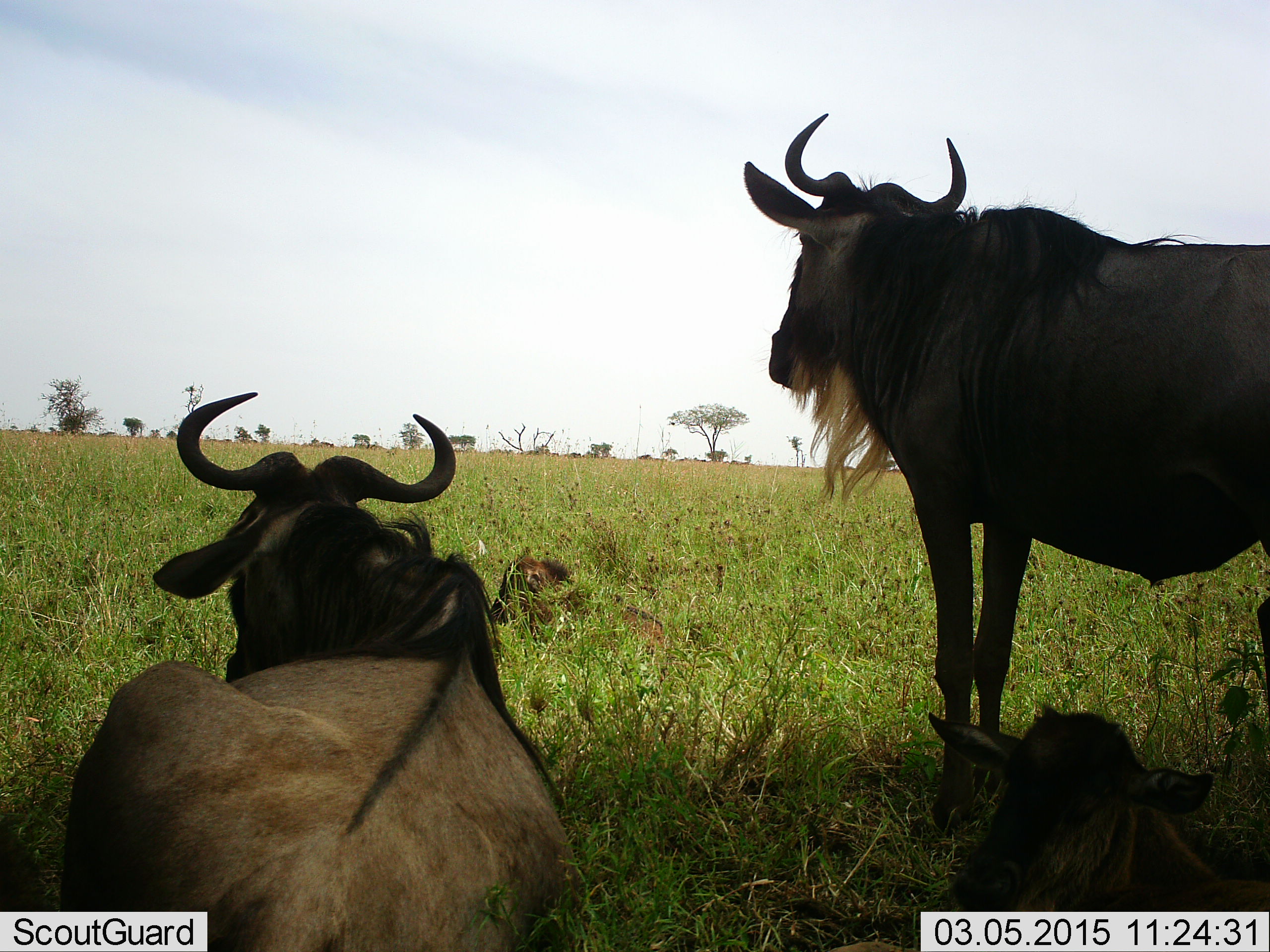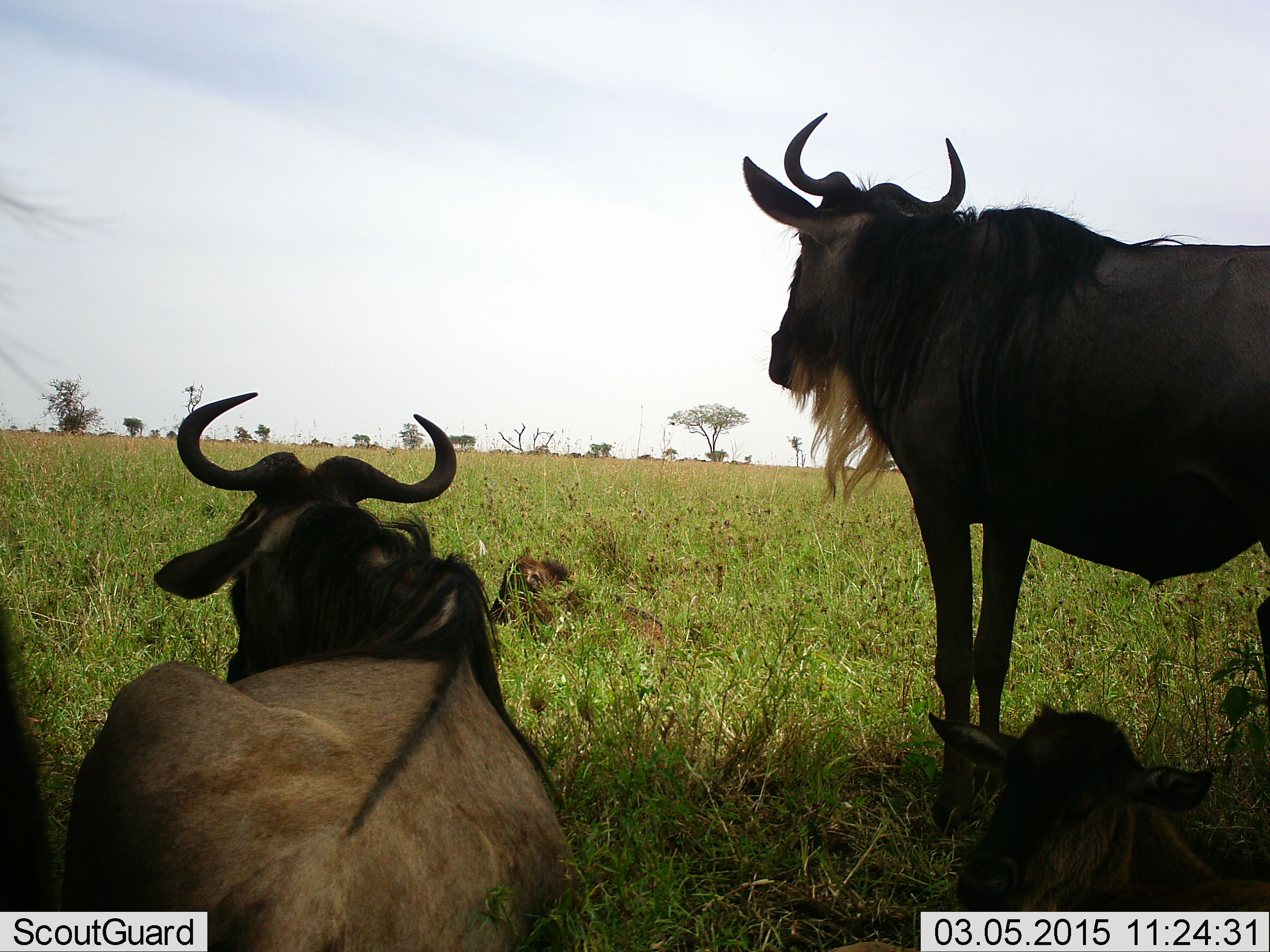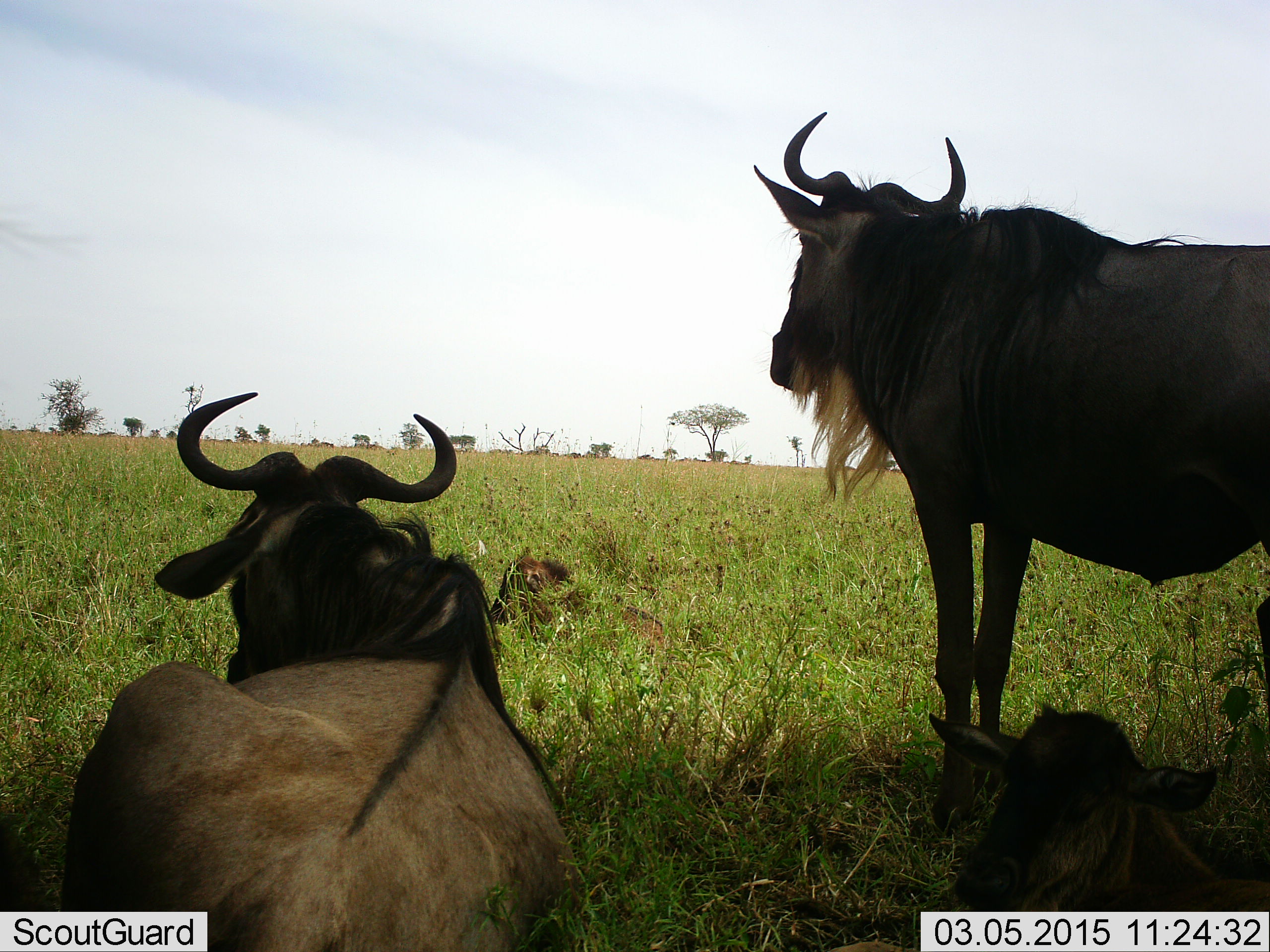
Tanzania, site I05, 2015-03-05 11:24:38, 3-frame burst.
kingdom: Animalia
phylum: Chordata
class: Mammalia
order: Artiodactyla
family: Bovidae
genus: Connochaetes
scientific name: Connochaetes taurinus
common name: blue wildebeest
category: wildebeest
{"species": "wildebeest (blue wildebeest) (Connochaetes taurinus)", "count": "4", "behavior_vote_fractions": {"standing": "80%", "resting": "100%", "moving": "0%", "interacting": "0%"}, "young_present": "60%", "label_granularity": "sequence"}